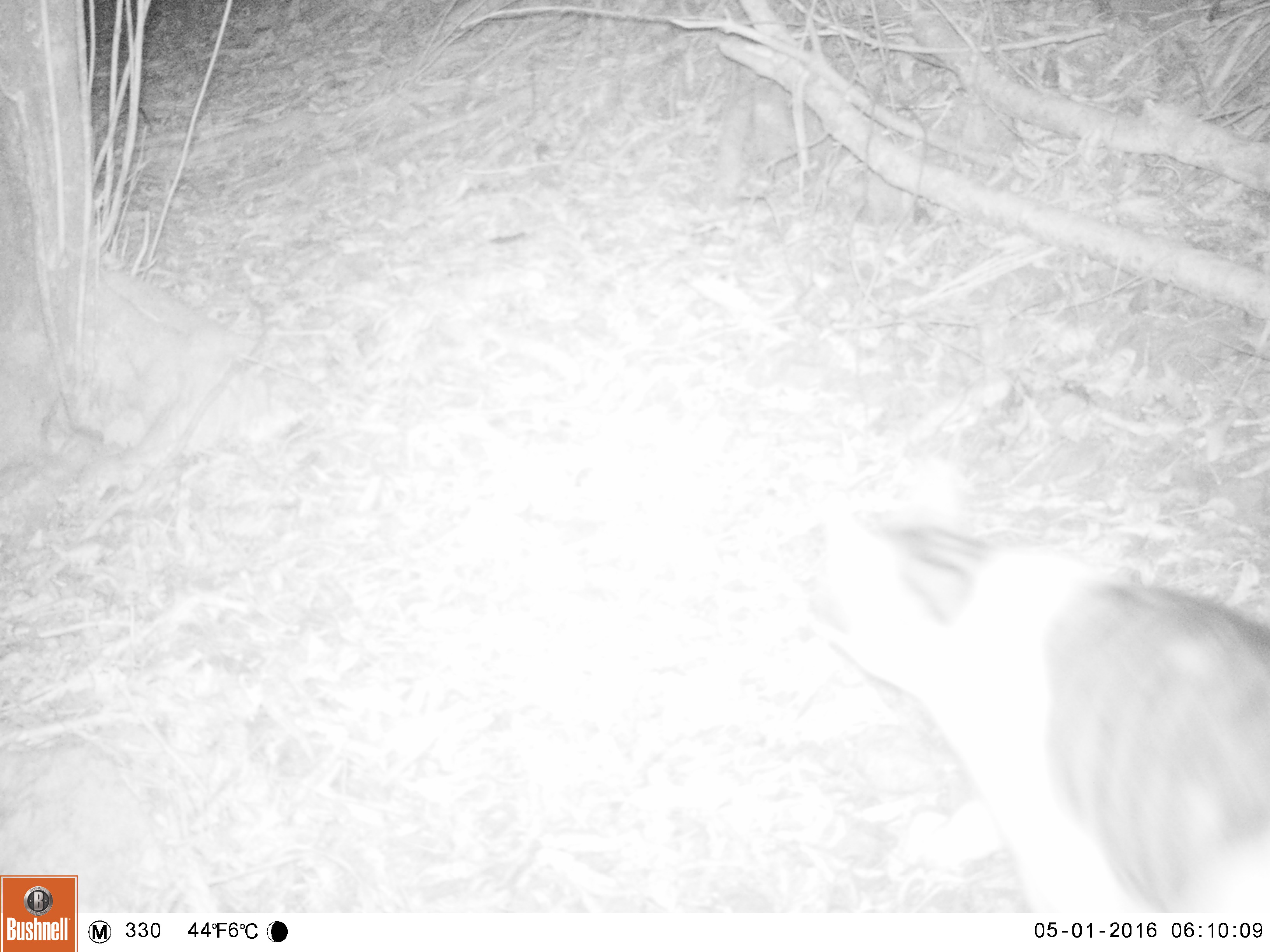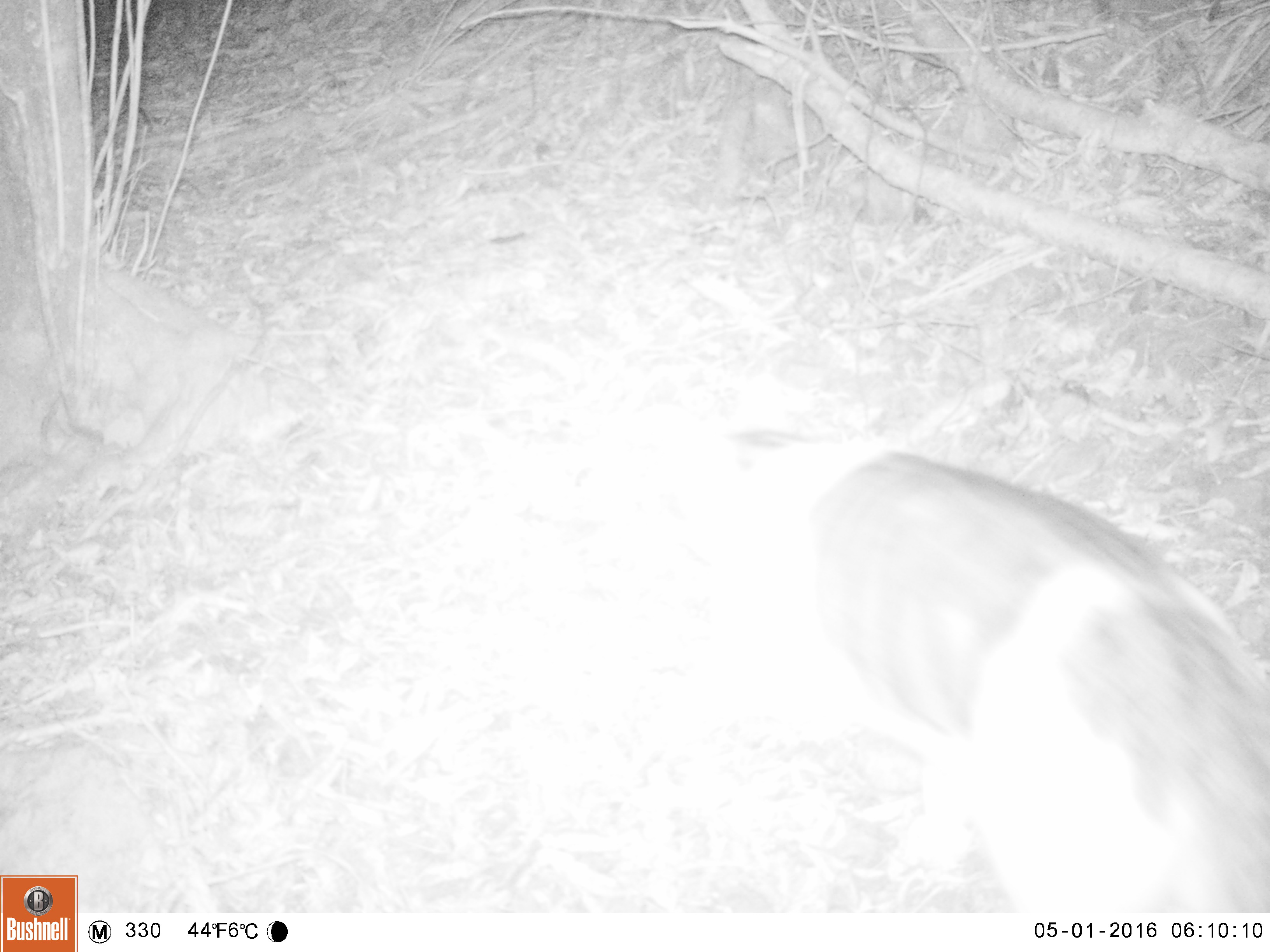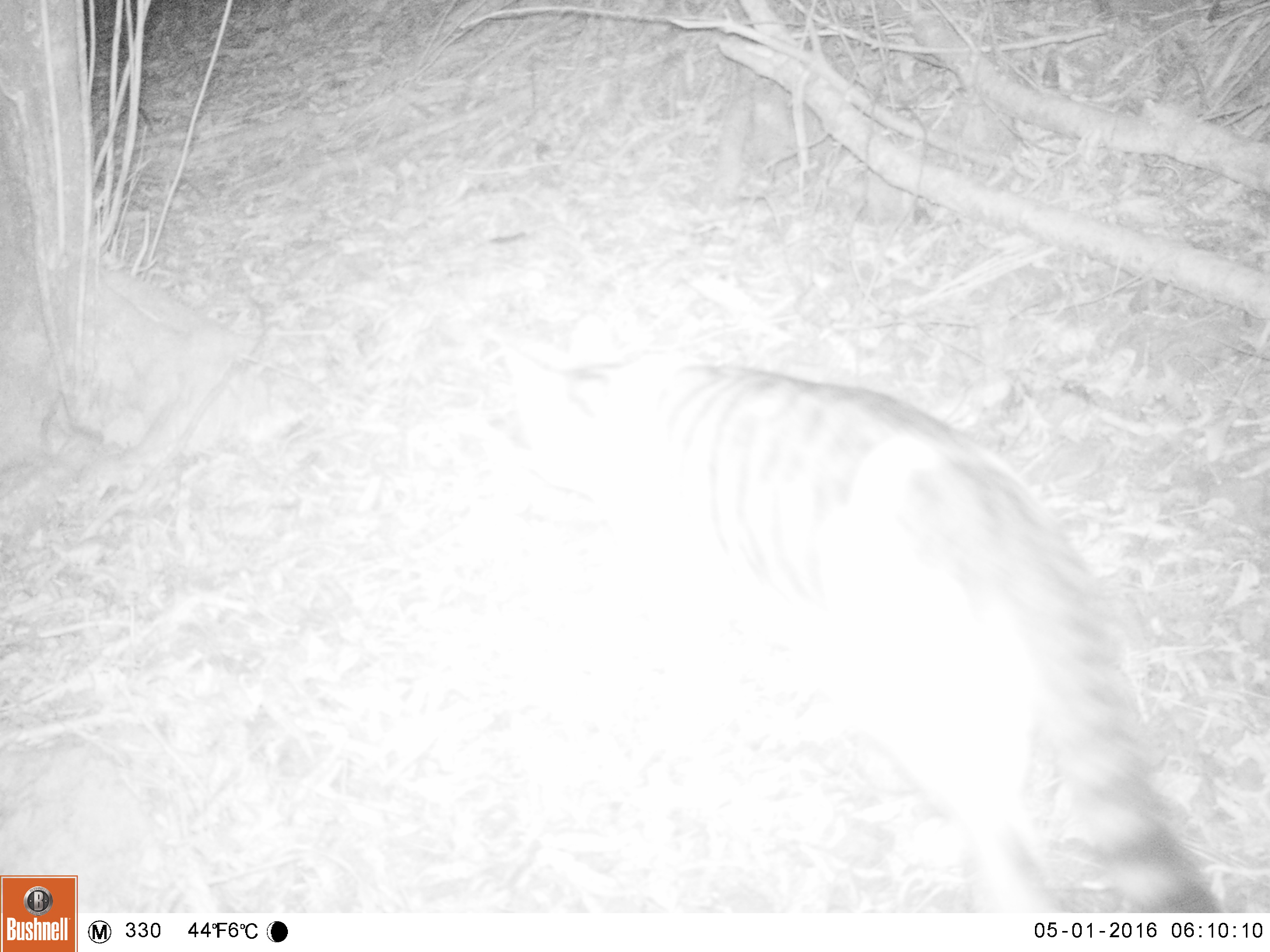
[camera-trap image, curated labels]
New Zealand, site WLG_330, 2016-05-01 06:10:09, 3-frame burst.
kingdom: Animalia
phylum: Chordata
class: Mammalia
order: Carnivora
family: Felidae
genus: Felis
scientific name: Felis catus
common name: domestic cat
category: cat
Cat (domestic cat) (Felis catus).